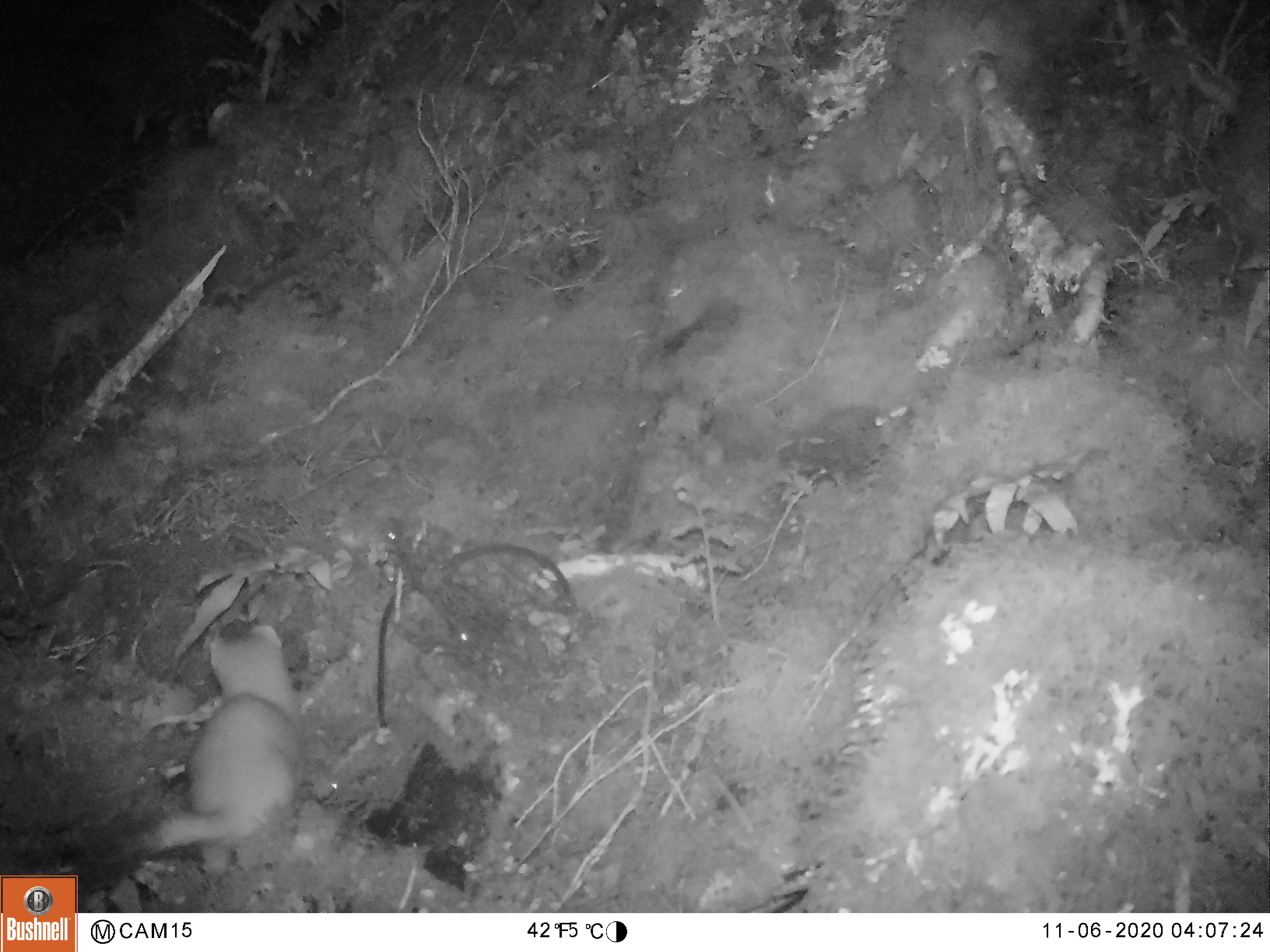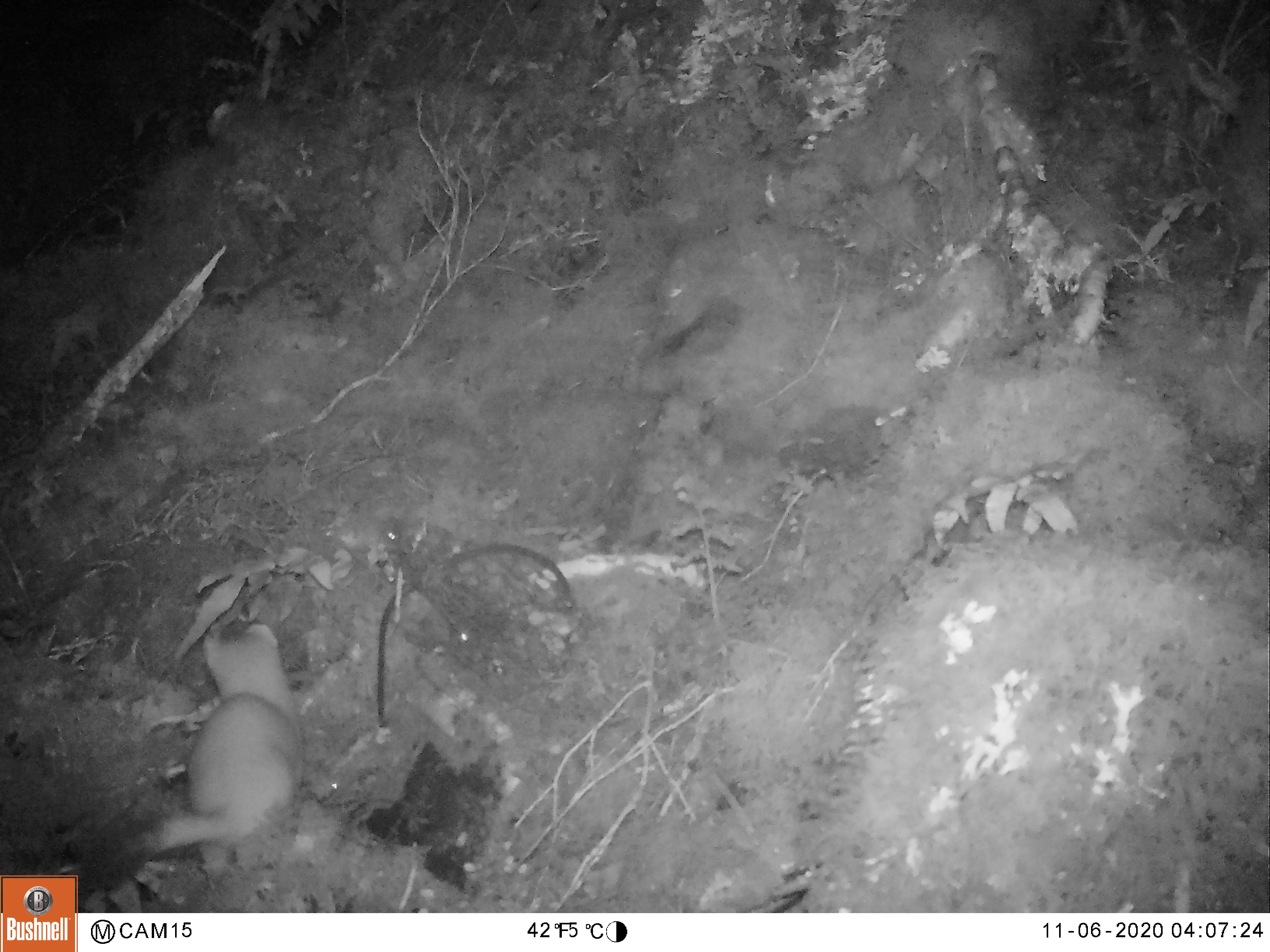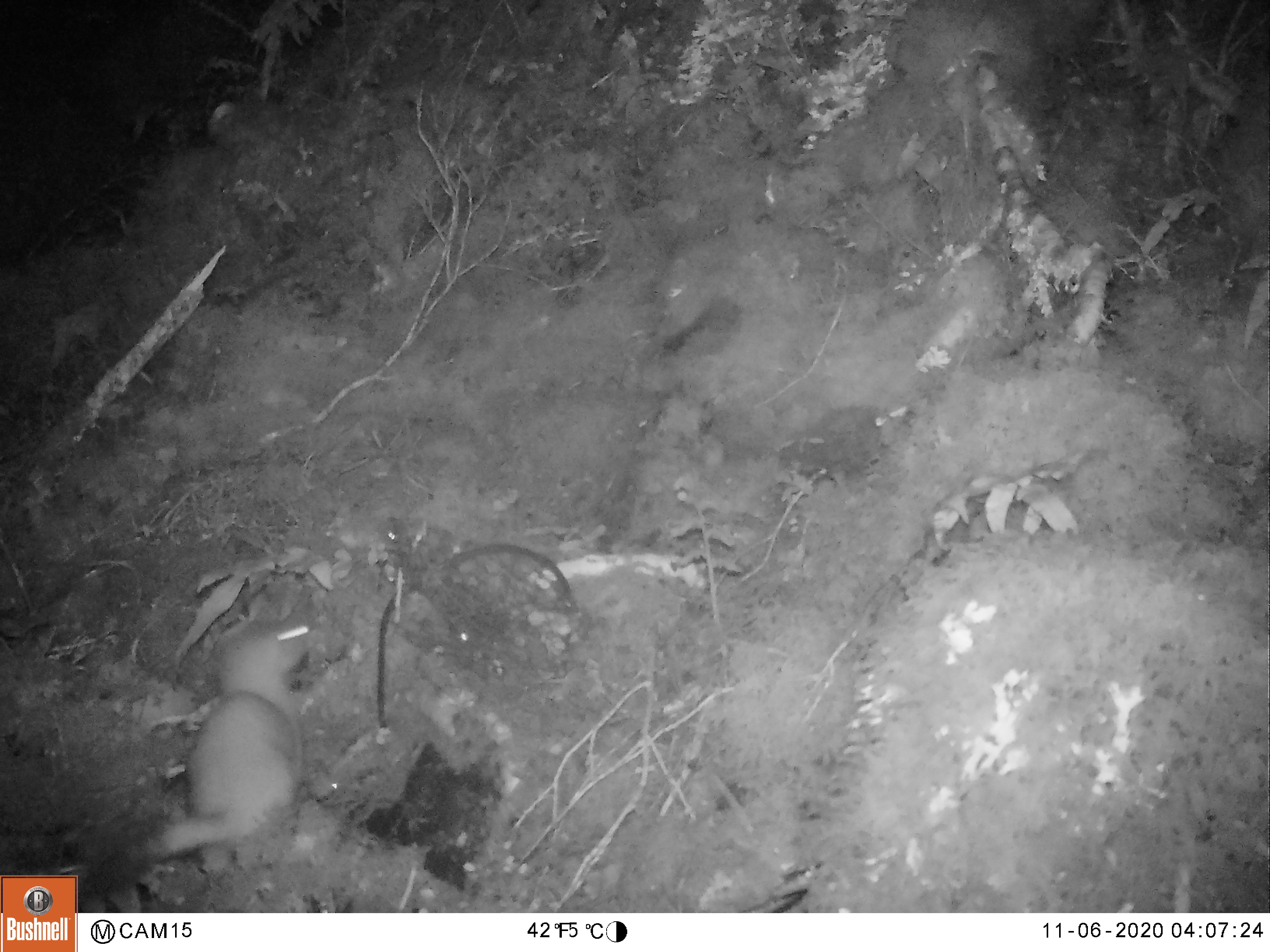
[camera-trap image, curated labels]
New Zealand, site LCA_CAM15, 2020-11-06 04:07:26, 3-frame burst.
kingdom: Animalia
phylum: Chordata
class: Mammalia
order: Carnivora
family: Mustelidae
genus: Mustela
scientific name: Mustela erminea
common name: stoat